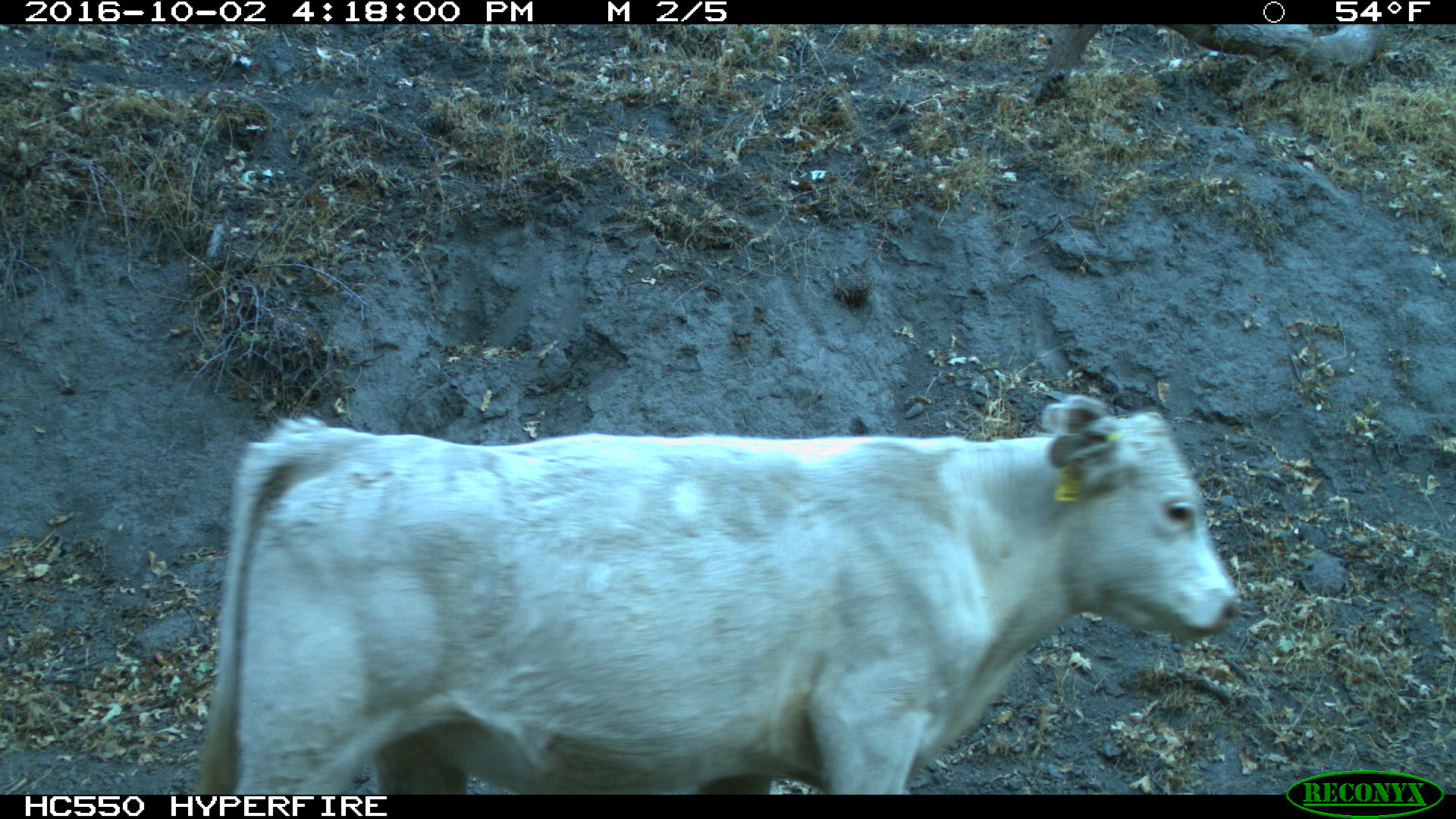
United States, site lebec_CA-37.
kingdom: Animalia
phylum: Chordata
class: Mammalia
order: Artiodactyla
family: Bovidae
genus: Bos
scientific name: Bos taurus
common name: domestic cow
Bos taurus (domestic cow).